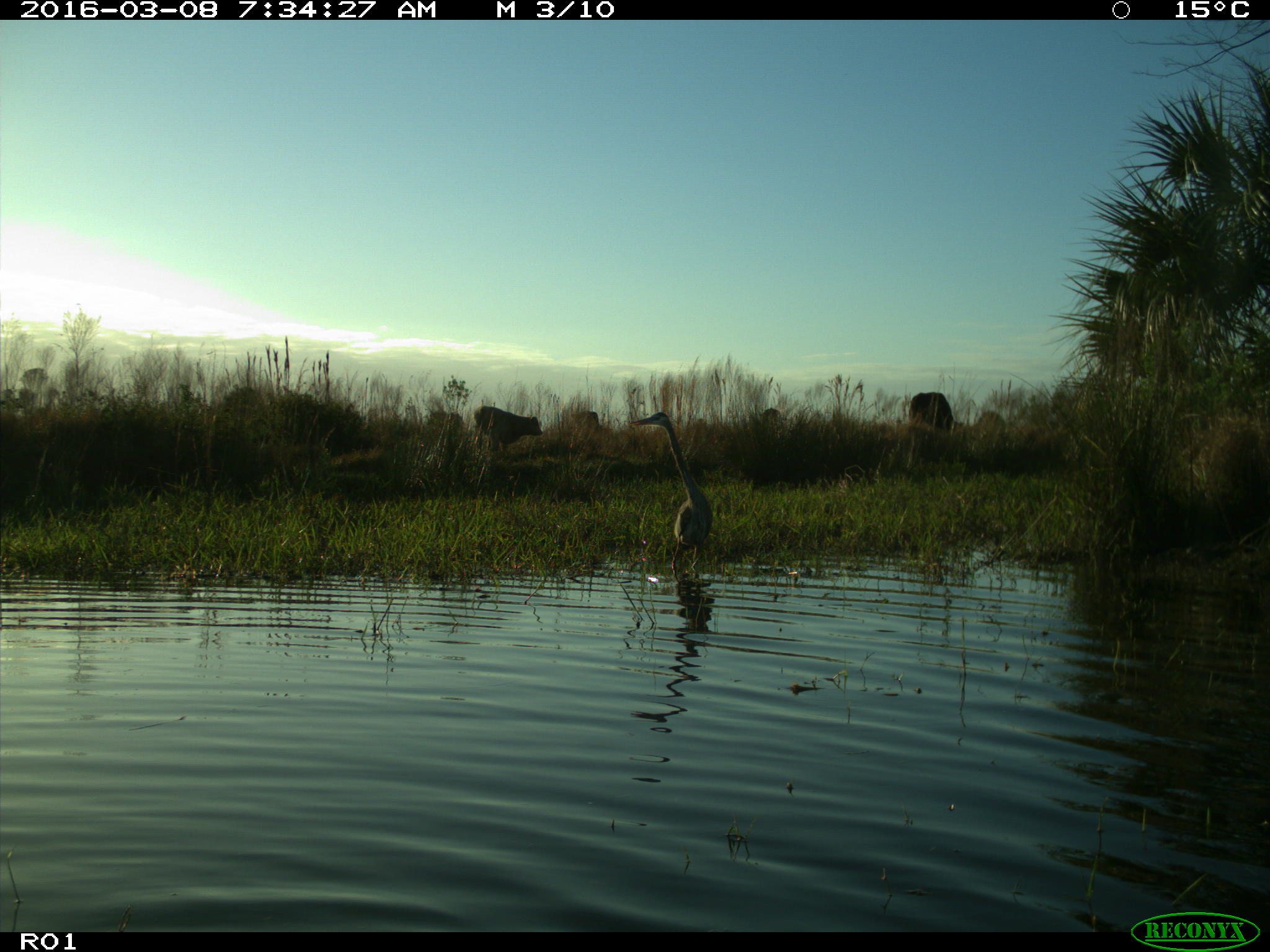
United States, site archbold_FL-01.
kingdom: Animalia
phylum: Chordata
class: Mammalia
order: Artiodactyla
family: Bovidae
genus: Bos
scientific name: Bos taurus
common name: domestic cow